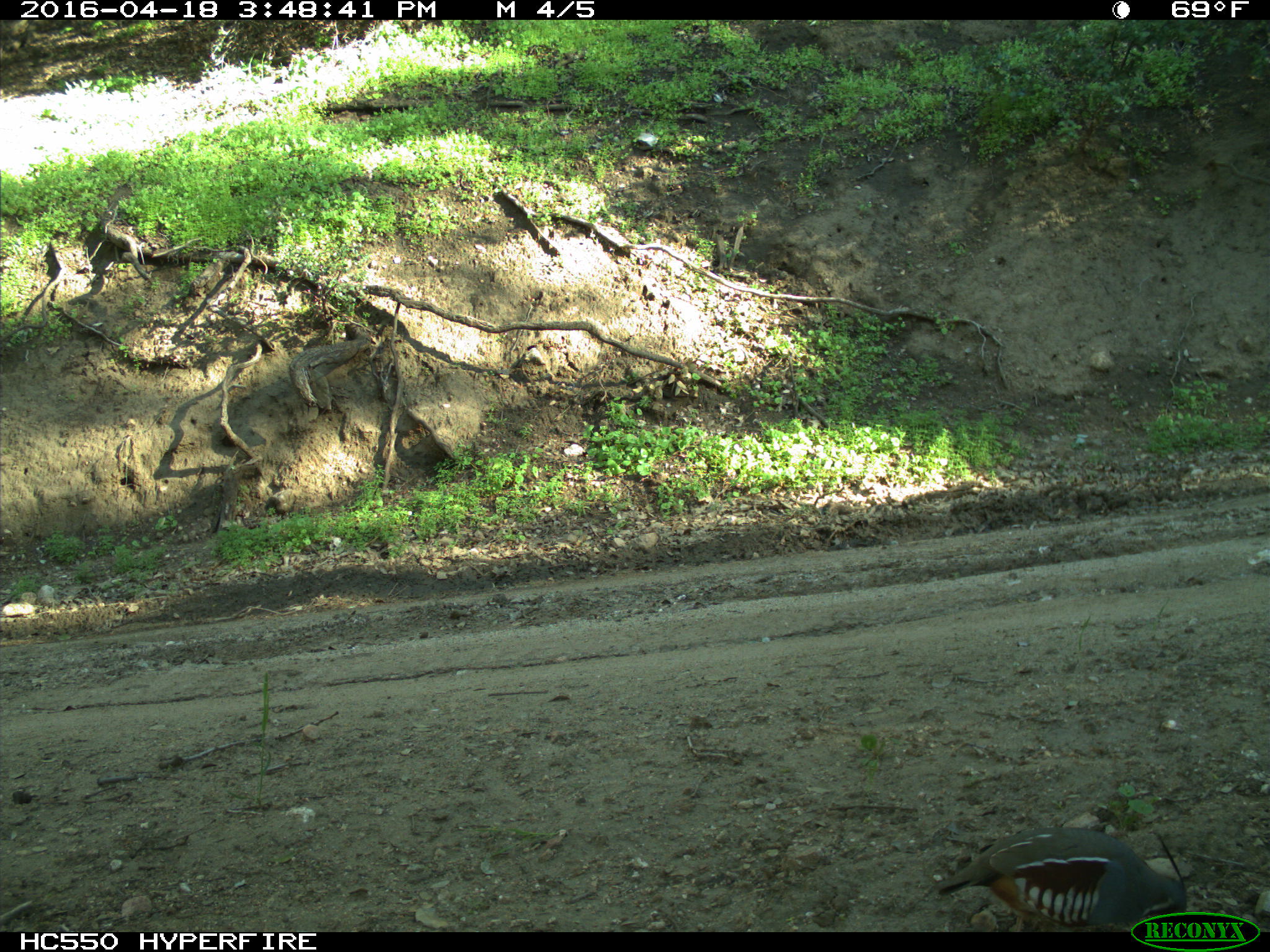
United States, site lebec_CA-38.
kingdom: Animalia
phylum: Chordata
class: Aves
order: Galliformes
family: Odontophoridae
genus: Callipepla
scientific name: Callipepla californica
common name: california quail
Callipepla californica (california quail).